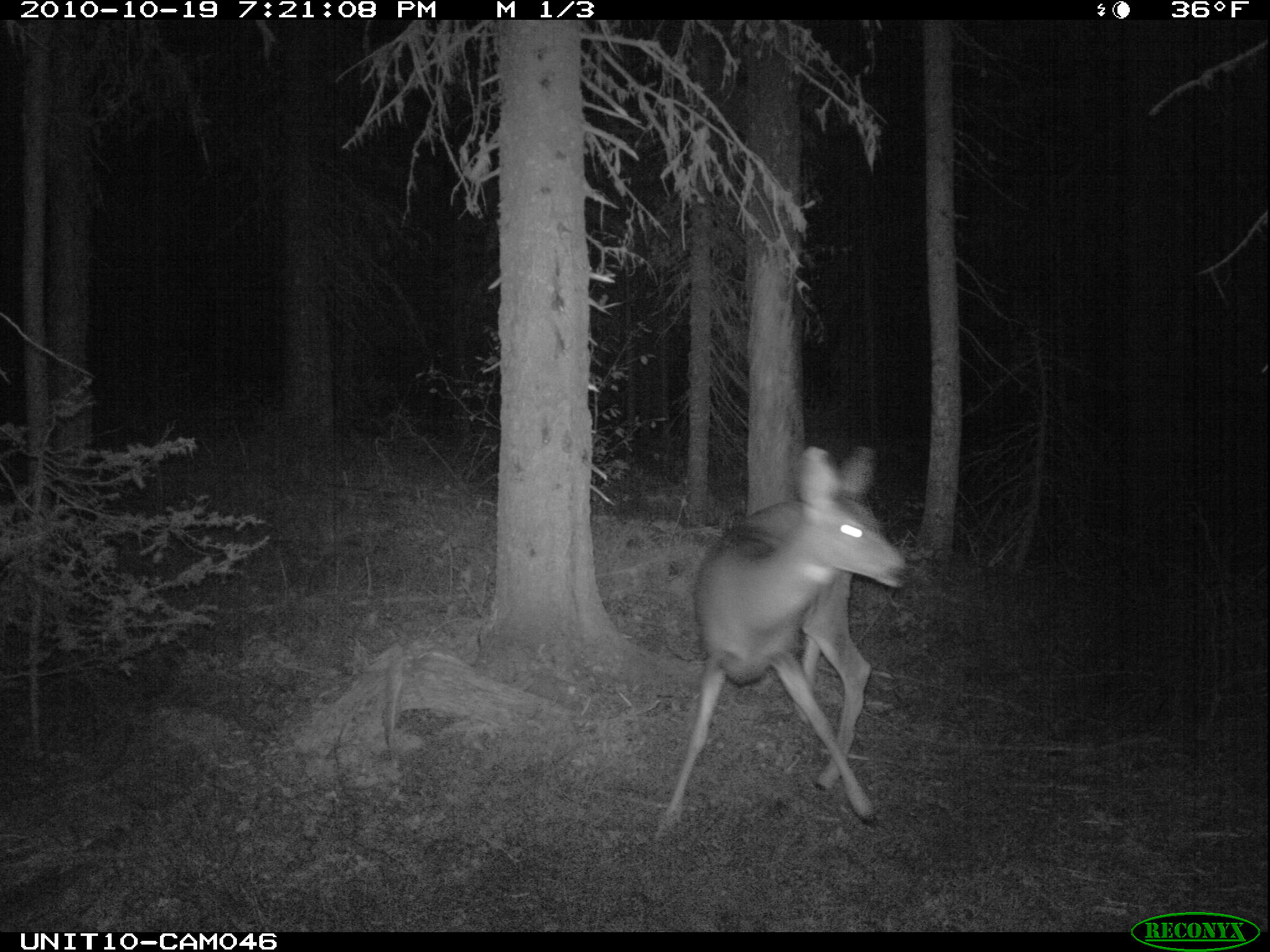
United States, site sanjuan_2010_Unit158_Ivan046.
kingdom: Animalia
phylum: Chordata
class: Mammalia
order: Artiodactyla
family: Cervidae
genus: Odocoileus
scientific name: Odocoileus hemionus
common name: mule deer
Odocoileus hemionus (mule deer).